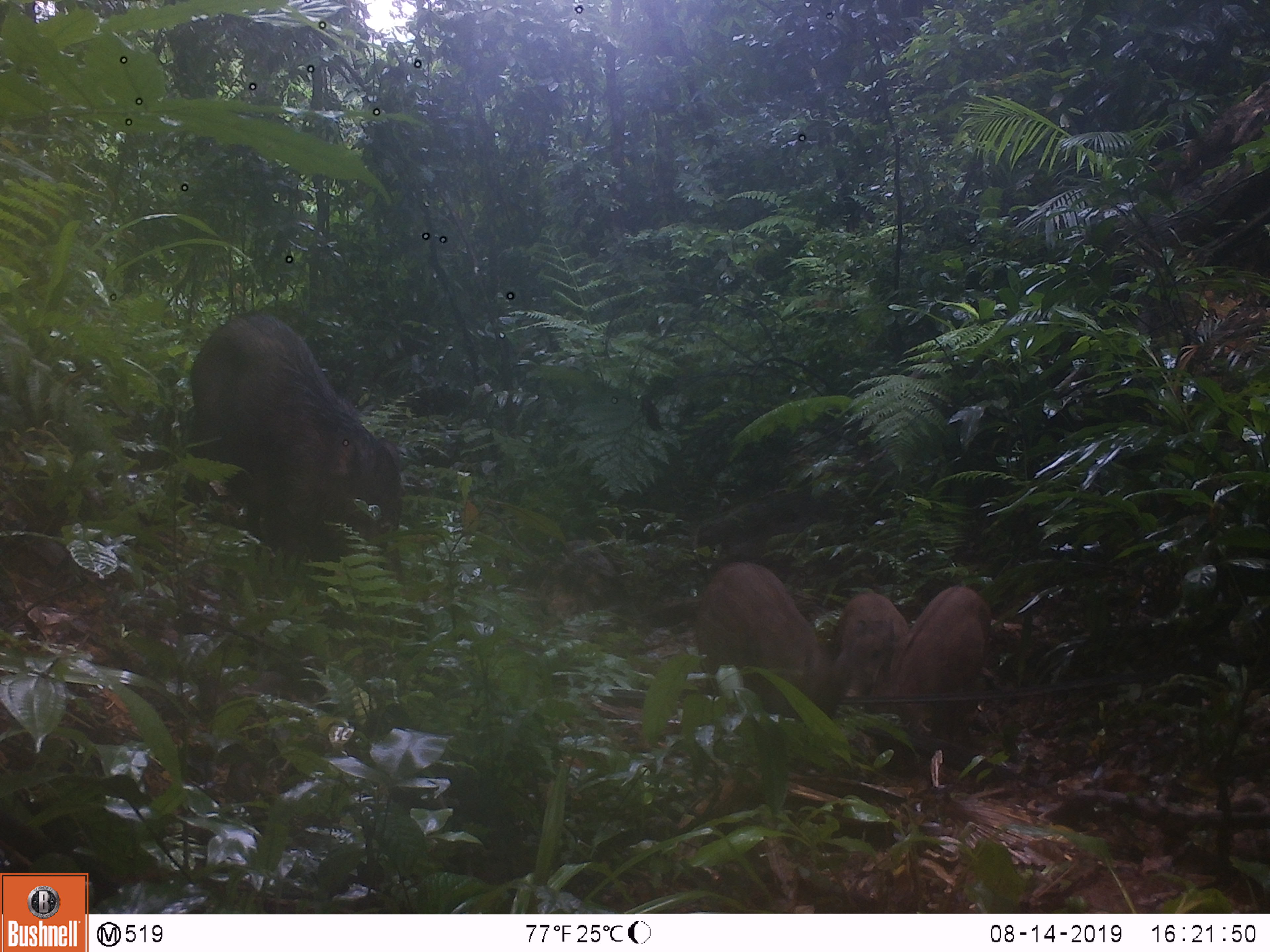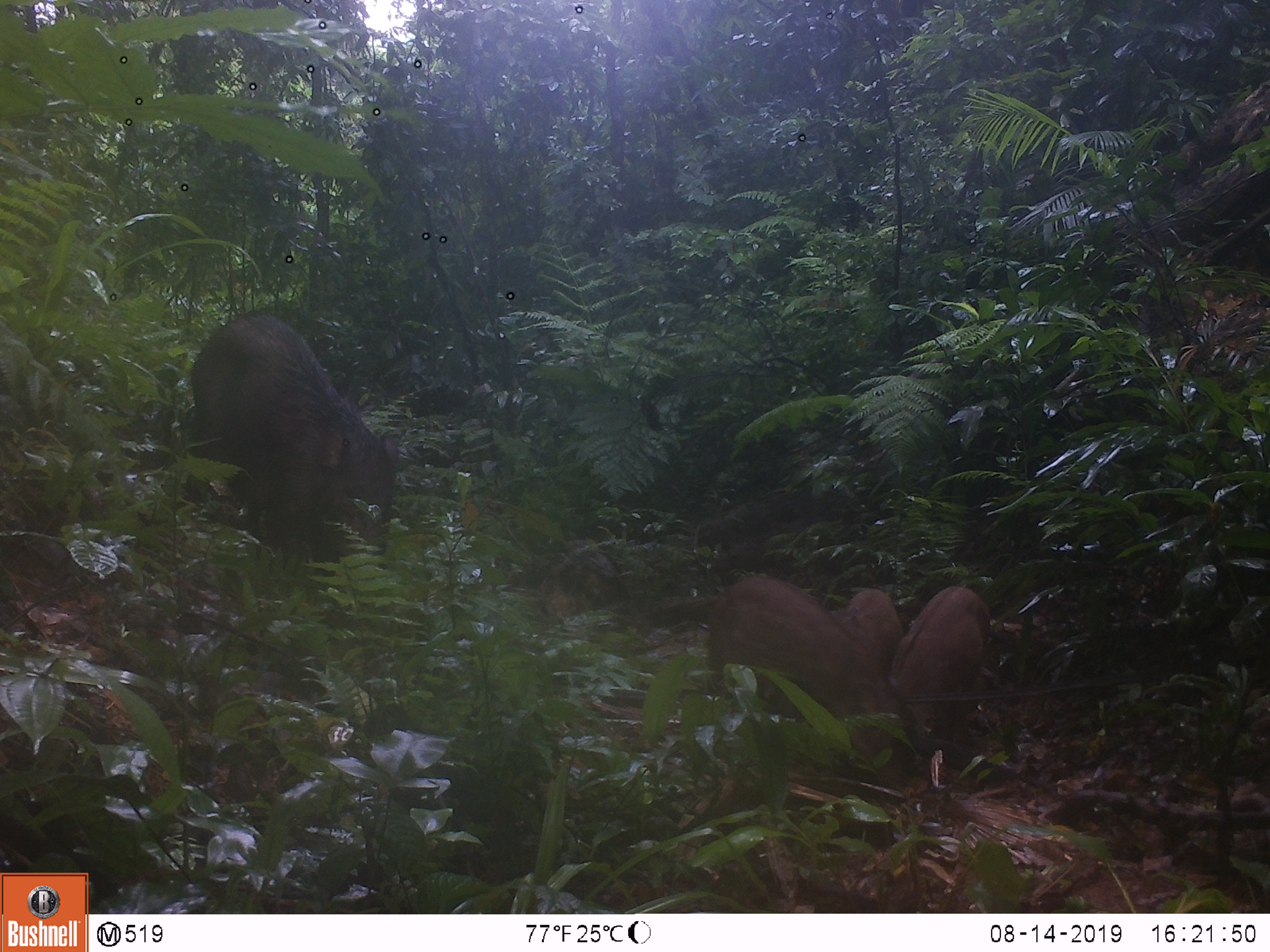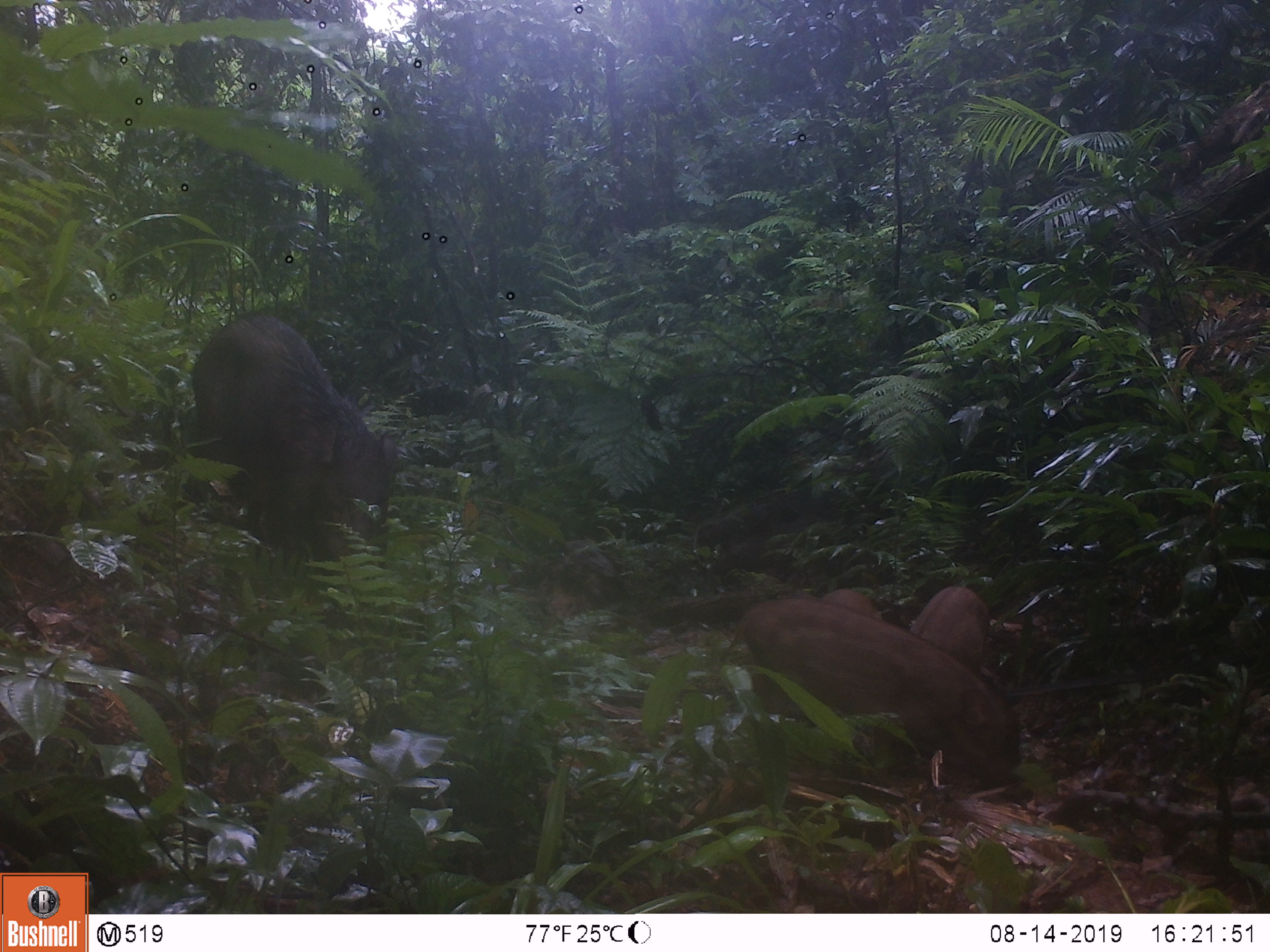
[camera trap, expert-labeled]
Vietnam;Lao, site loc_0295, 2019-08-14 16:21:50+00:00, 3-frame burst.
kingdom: Animalia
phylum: Chordata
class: Mammalia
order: Artiodactyla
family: Suidae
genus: Sus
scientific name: Sus scrofa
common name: eurasian wild pig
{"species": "eurasian wild pig (Sus scrofa)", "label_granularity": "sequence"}